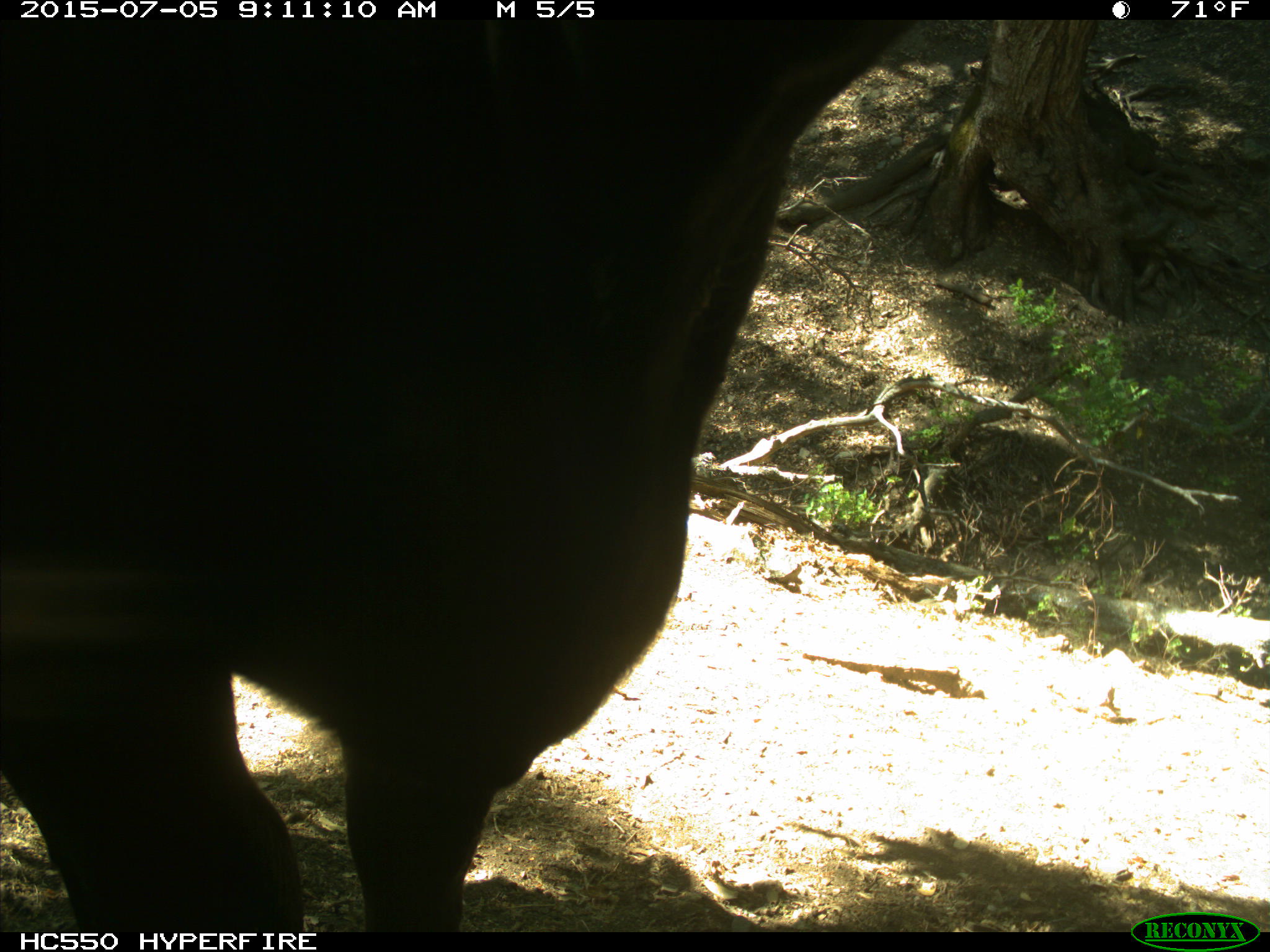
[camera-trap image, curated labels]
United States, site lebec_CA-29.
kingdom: Animalia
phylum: Chordata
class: Mammalia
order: Artiodactyla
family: Bovidae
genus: Bos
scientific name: Bos taurus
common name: domestic cow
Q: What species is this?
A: Bos taurus (domestic cow).